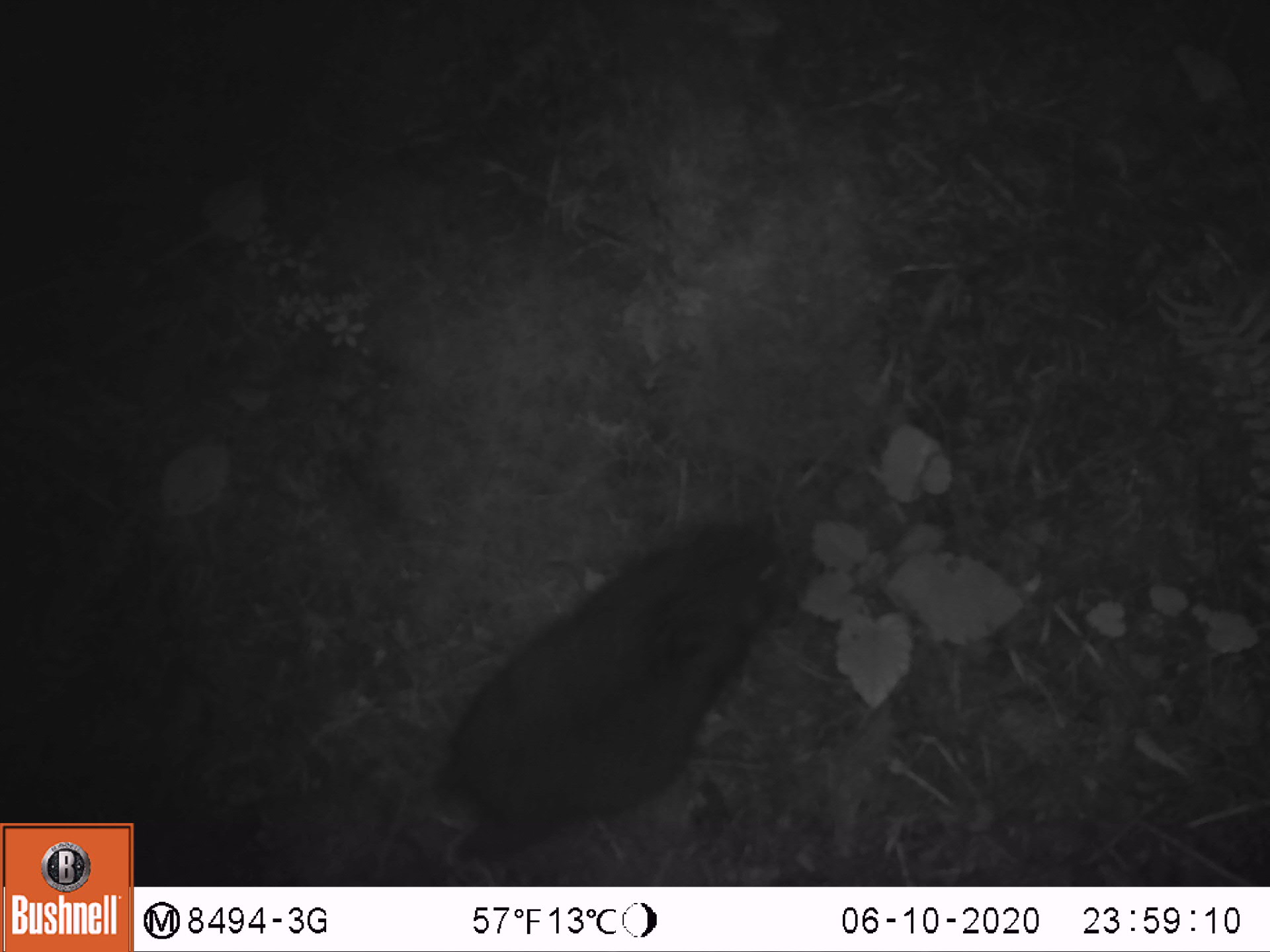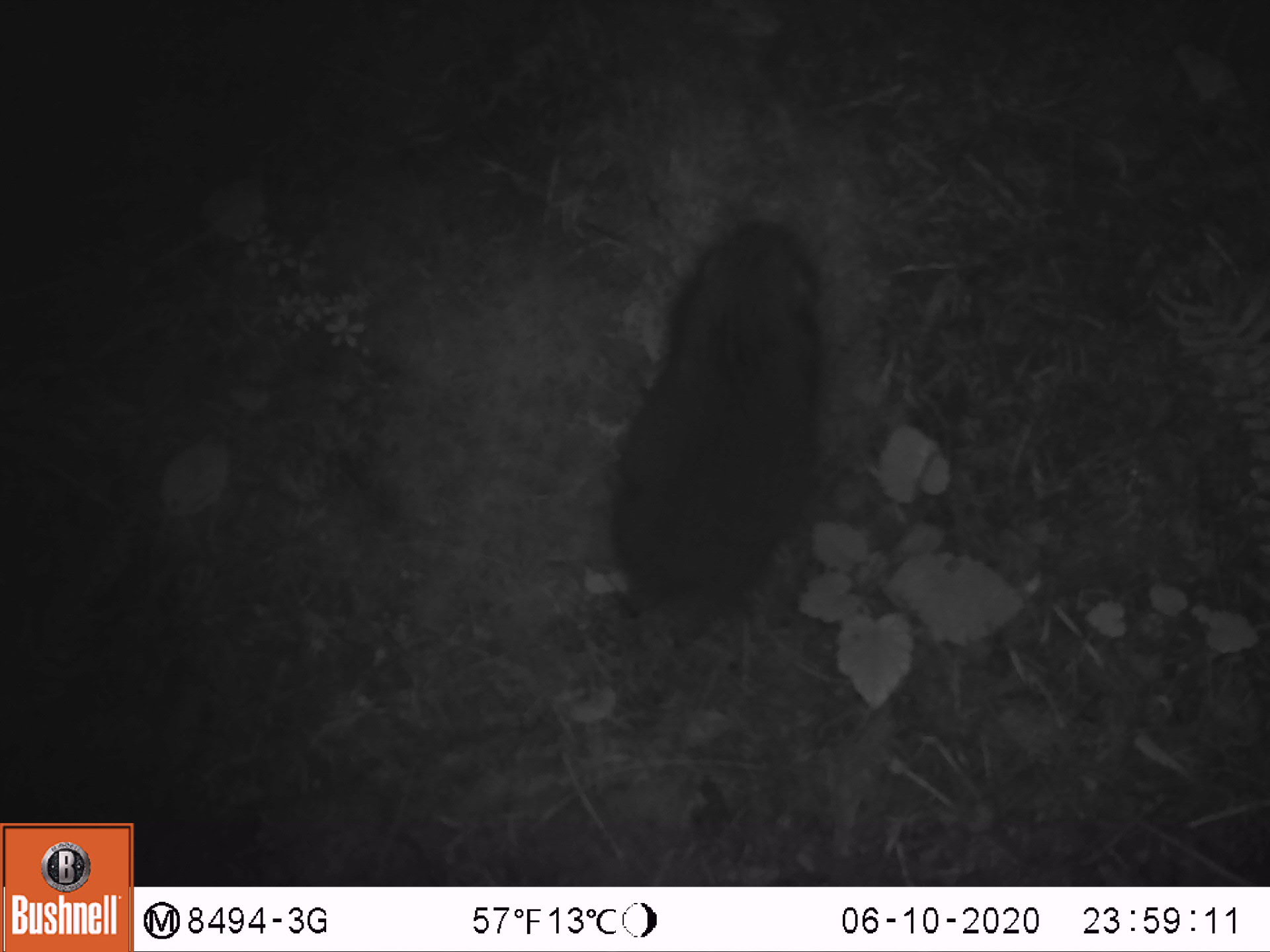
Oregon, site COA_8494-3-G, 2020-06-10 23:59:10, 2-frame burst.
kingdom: Animalia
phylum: Chordata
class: Mammalia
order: Rodentia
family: Aplodontiidae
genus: Aplodontia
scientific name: Aplodontia rufa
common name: mountain beaver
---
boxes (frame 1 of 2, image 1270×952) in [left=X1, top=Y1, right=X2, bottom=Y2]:
mountain beaver: [left=433, top=510, right=803, bottom=845]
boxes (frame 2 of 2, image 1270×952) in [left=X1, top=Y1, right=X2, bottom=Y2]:
mountain beaver: [left=596, top=212, right=832, bottom=633]